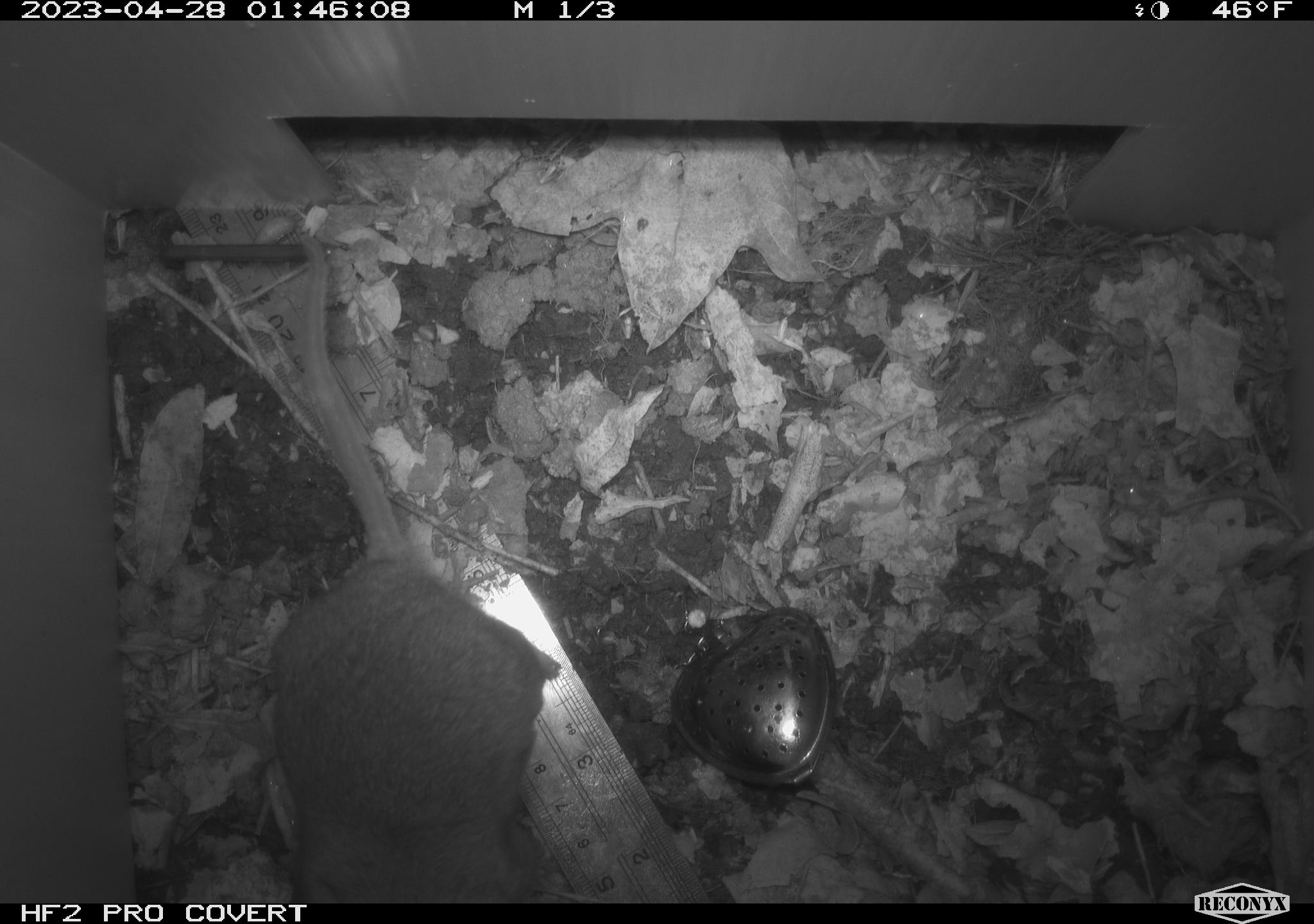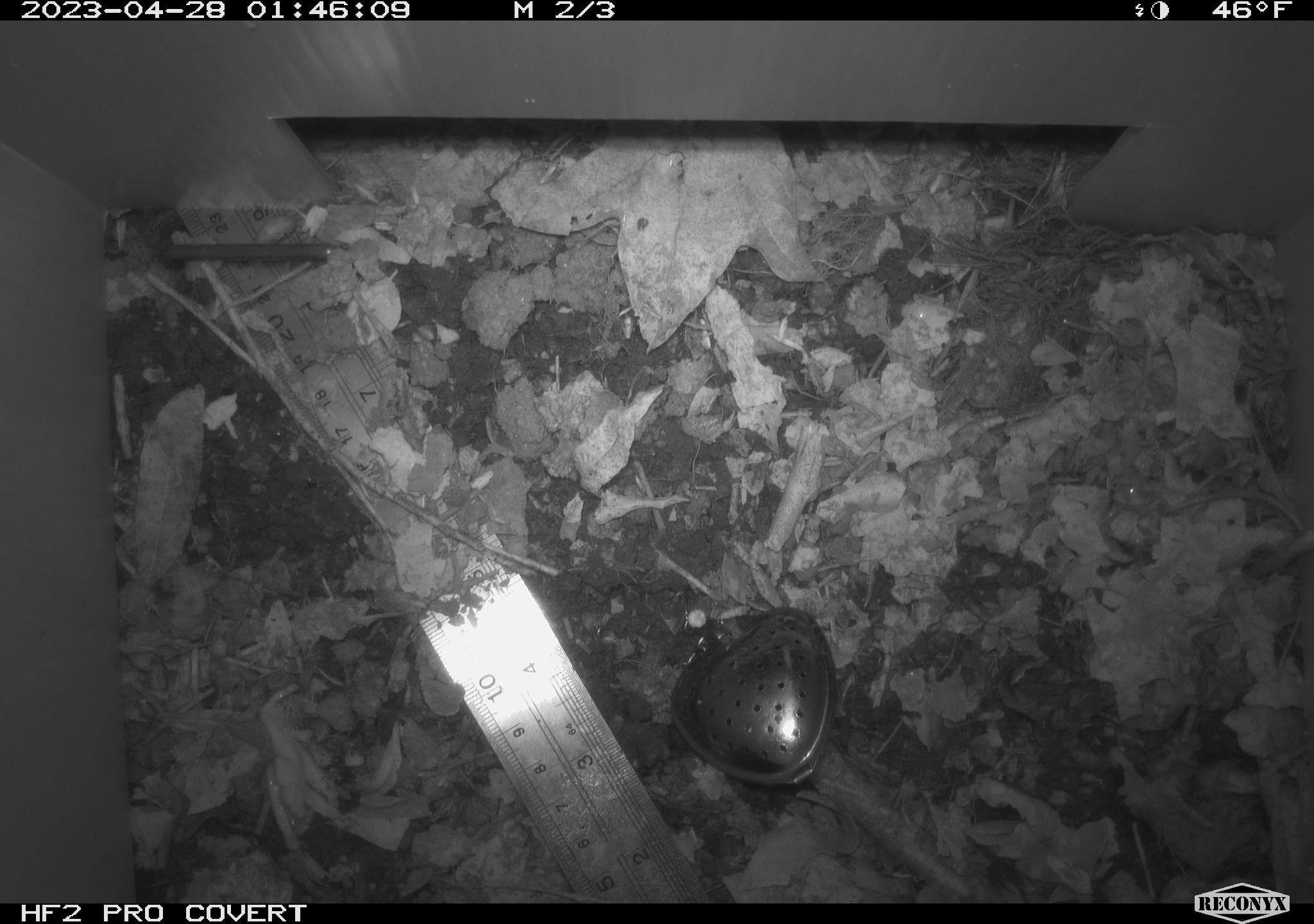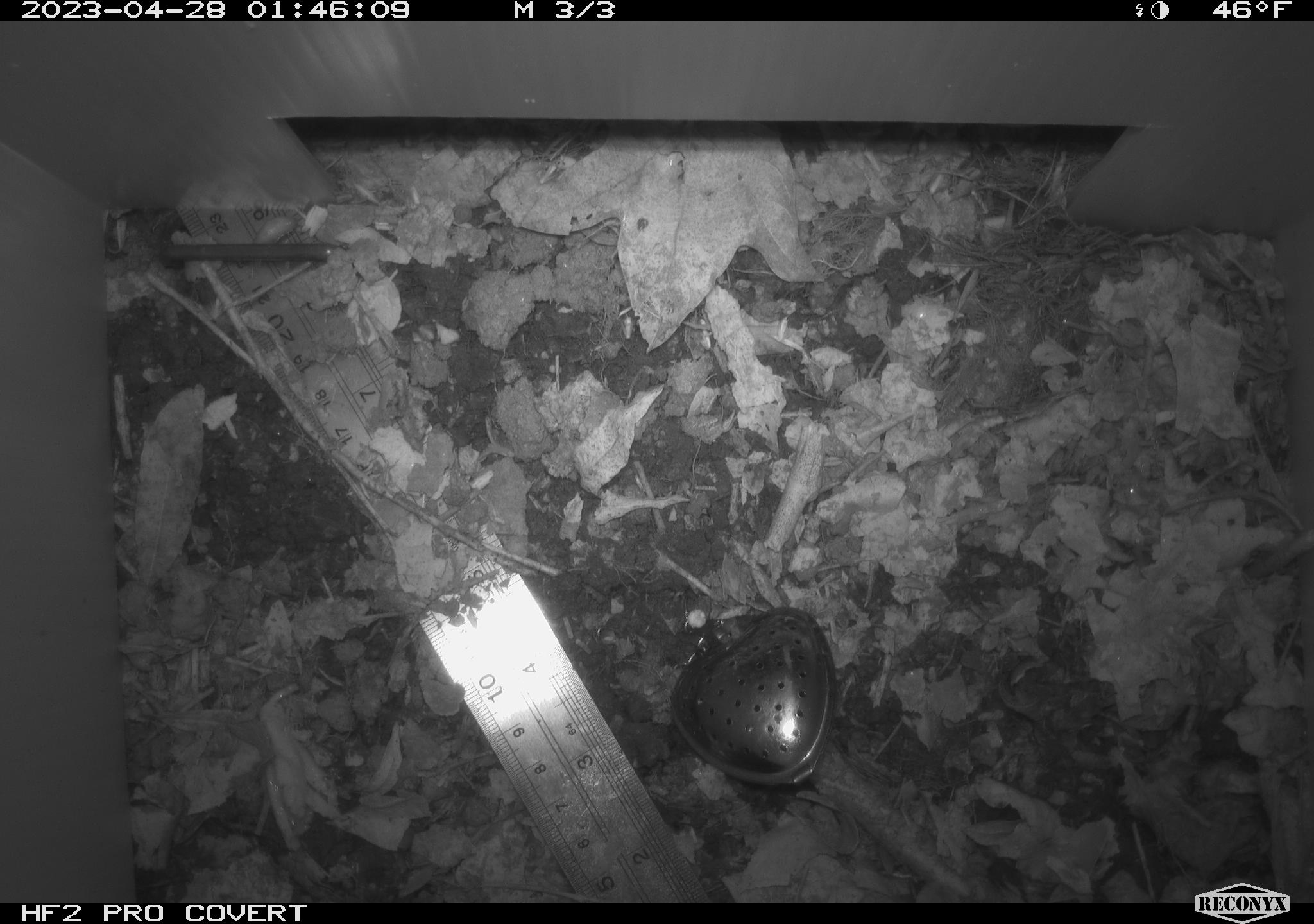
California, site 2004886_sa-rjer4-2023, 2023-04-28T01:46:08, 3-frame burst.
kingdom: Animalia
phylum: Chordata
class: Mammalia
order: Rodentia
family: Cricetidae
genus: Neotoma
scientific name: Neotoma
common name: pack rat or woodrat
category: neotoma species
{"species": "neotoma species (pack rat or woodrat) (Neotoma)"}